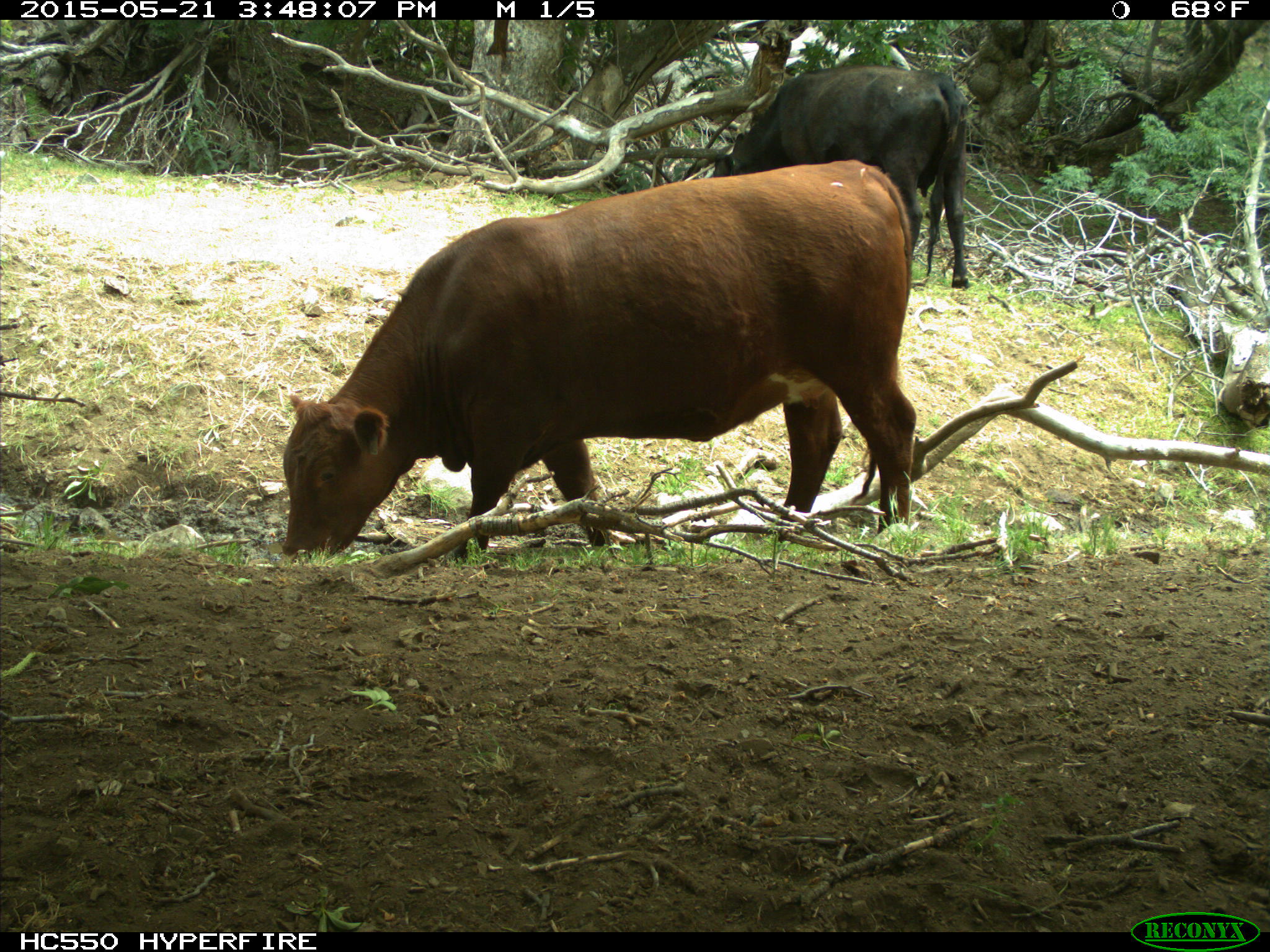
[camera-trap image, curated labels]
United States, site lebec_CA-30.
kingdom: Animalia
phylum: Chordata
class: Mammalia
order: Artiodactyla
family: Bovidae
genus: Bos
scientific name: Bos taurus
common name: domestic cow